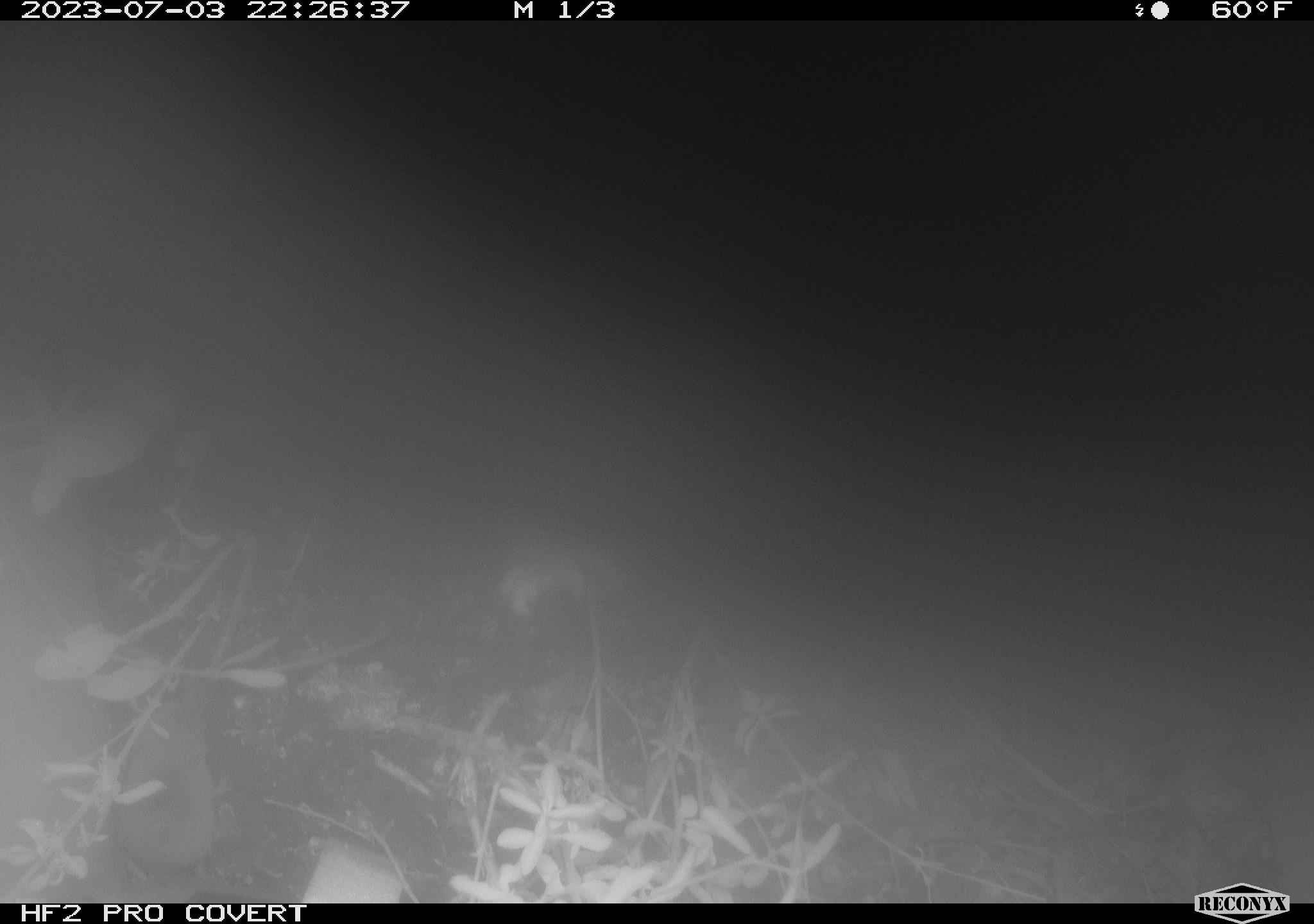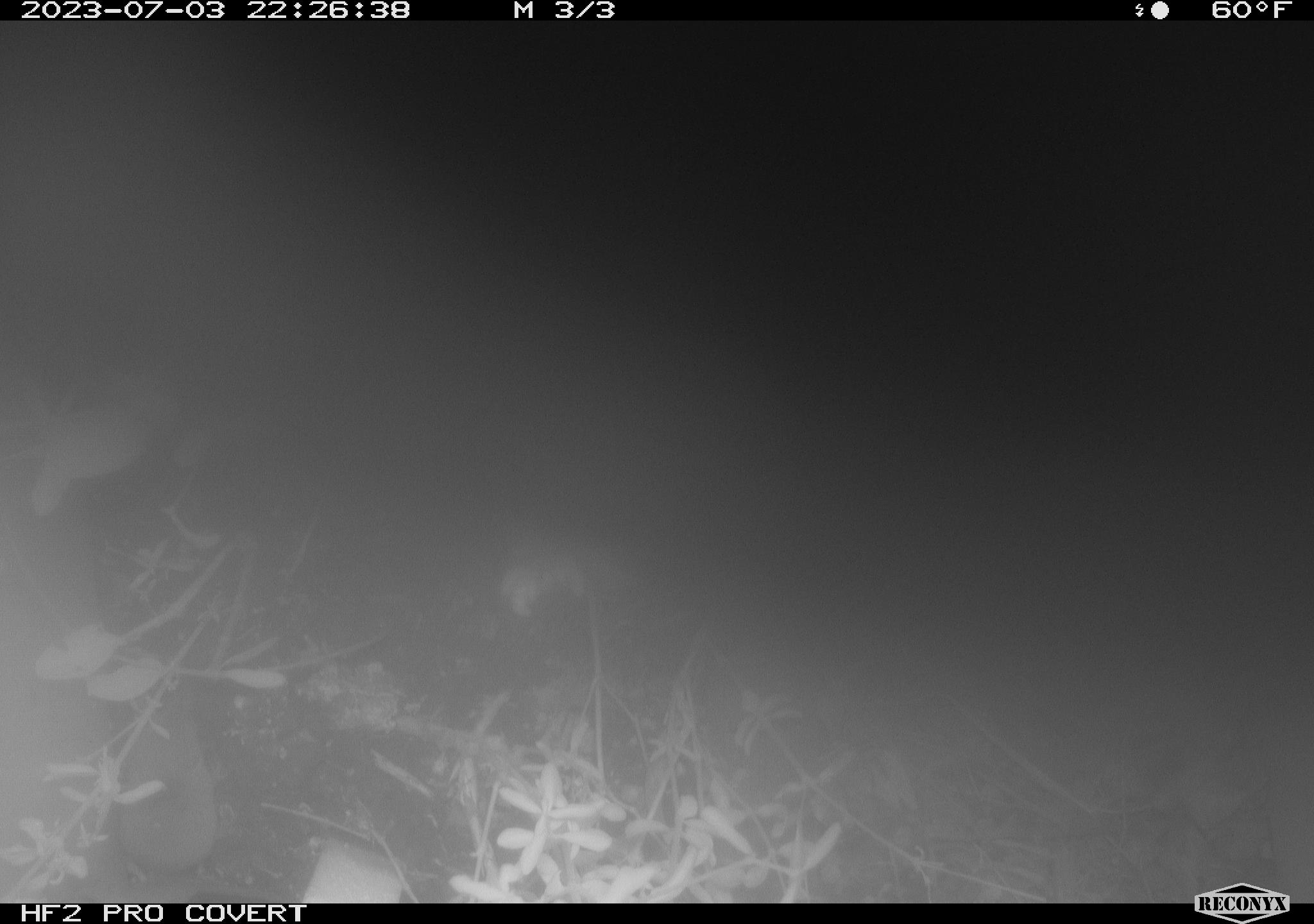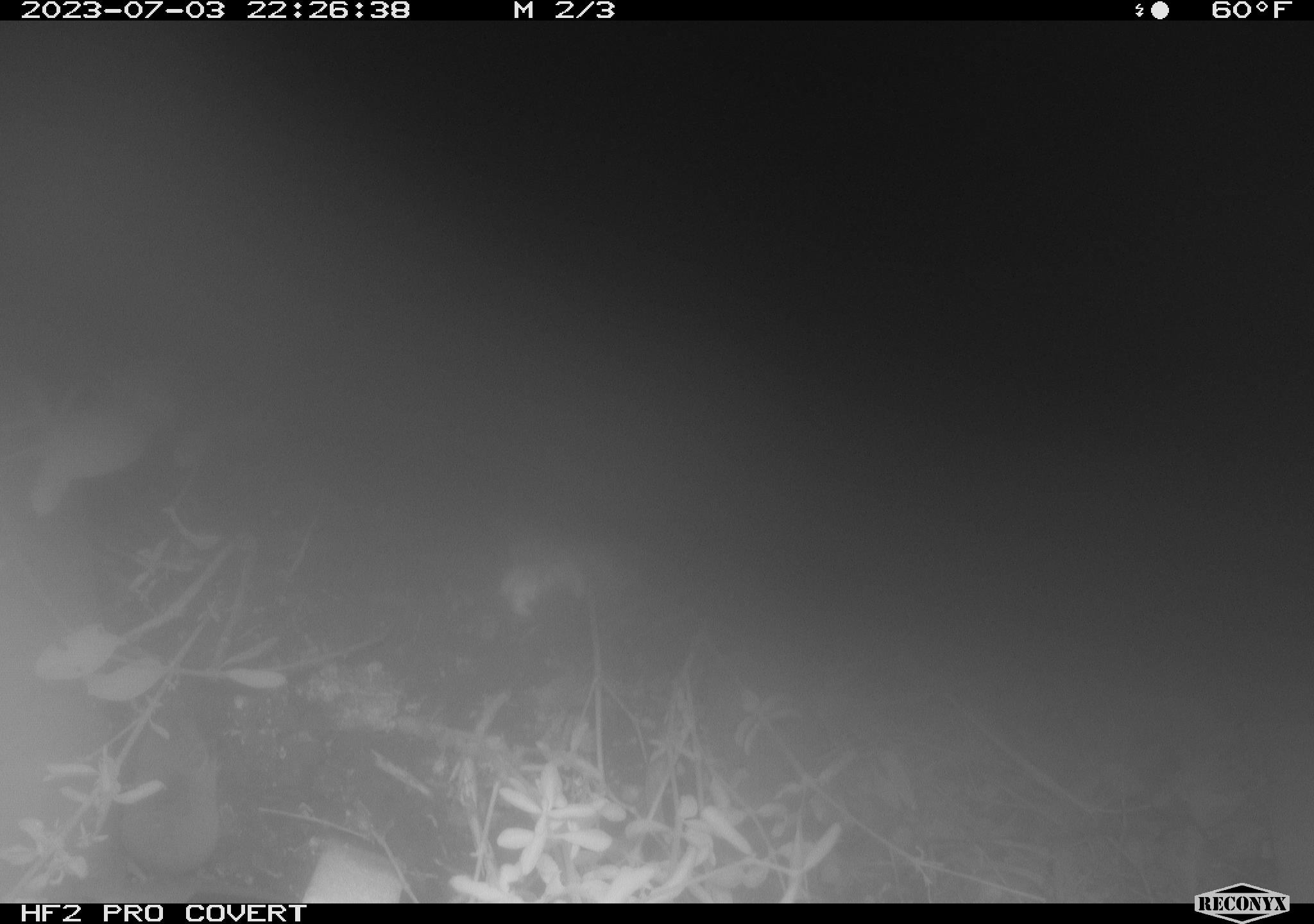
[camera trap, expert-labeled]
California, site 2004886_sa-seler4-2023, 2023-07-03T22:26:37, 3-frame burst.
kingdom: Animalia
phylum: Chordata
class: Mammalia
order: Eulipotyphla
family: Soricidae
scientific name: Soricidae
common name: shrews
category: soricidae family